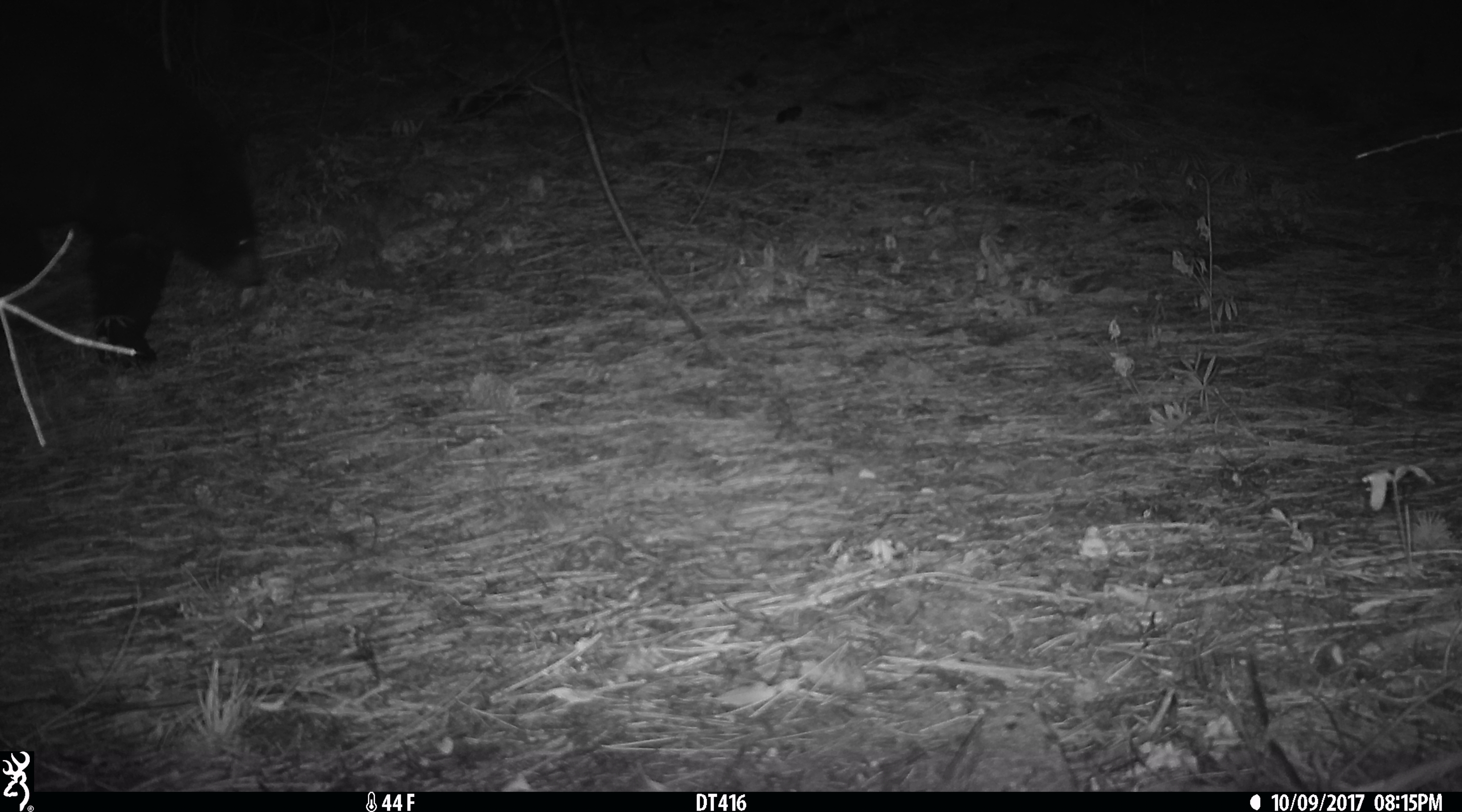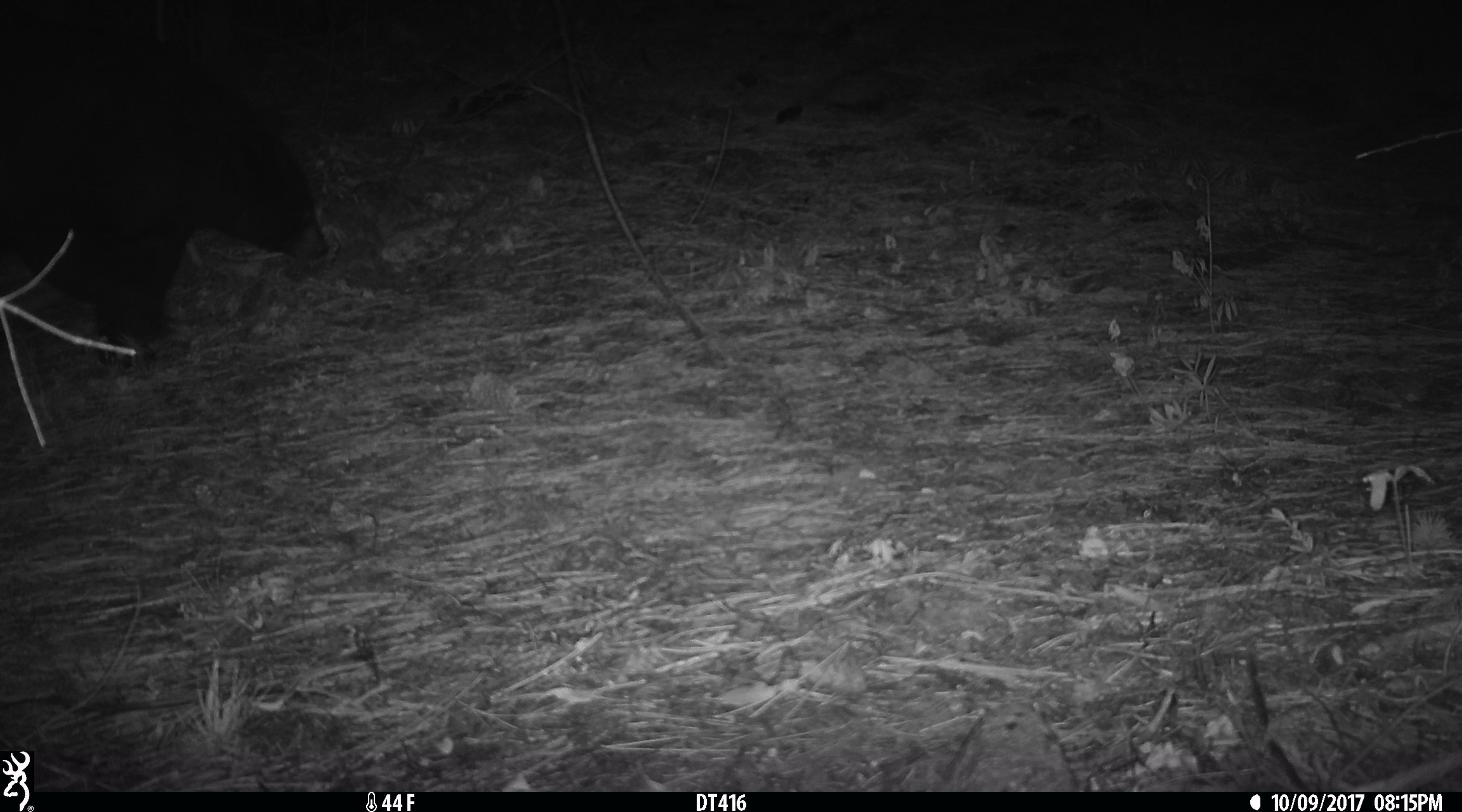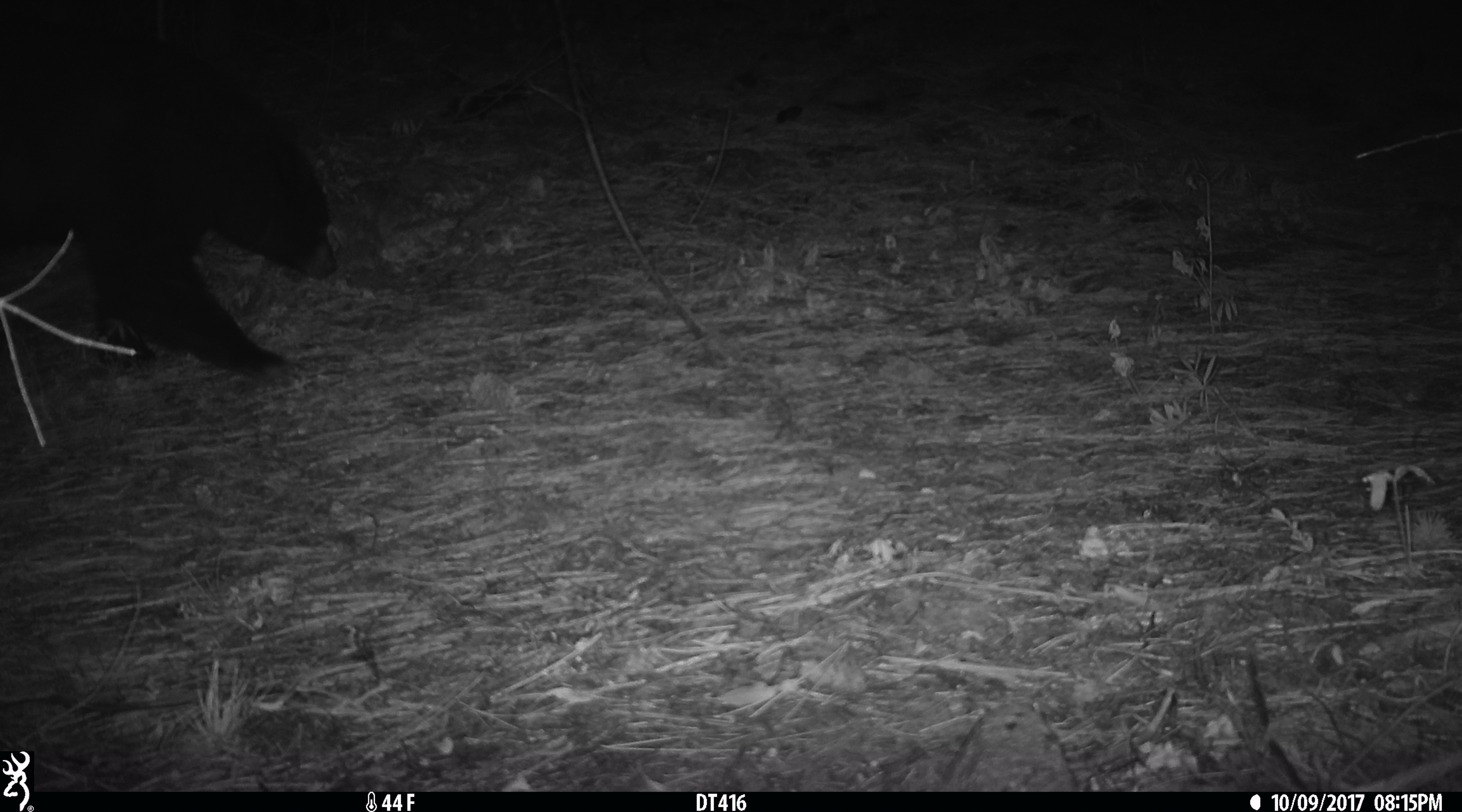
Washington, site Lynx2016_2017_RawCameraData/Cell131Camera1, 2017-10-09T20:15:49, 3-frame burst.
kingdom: Animalia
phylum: Chordata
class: Mammalia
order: Carnivora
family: Ursidae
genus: Ursus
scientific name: Ursus americanus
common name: american black bear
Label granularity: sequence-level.